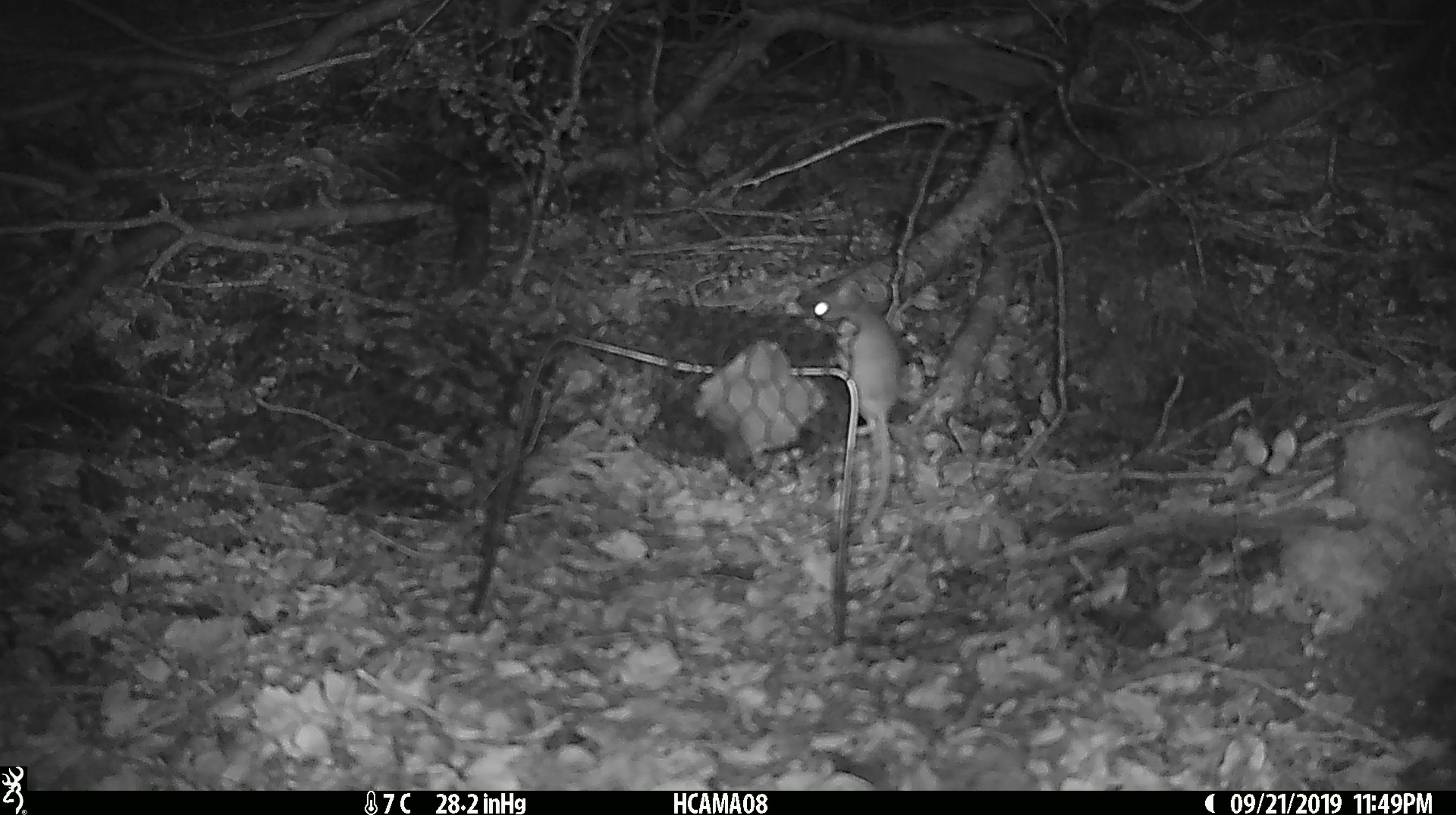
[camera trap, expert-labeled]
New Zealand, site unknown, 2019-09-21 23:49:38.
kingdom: Animalia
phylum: Chordata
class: Mammalia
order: Rodentia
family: Muridae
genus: Mus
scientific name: Mus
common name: mouse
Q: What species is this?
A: Mouse (Mus).